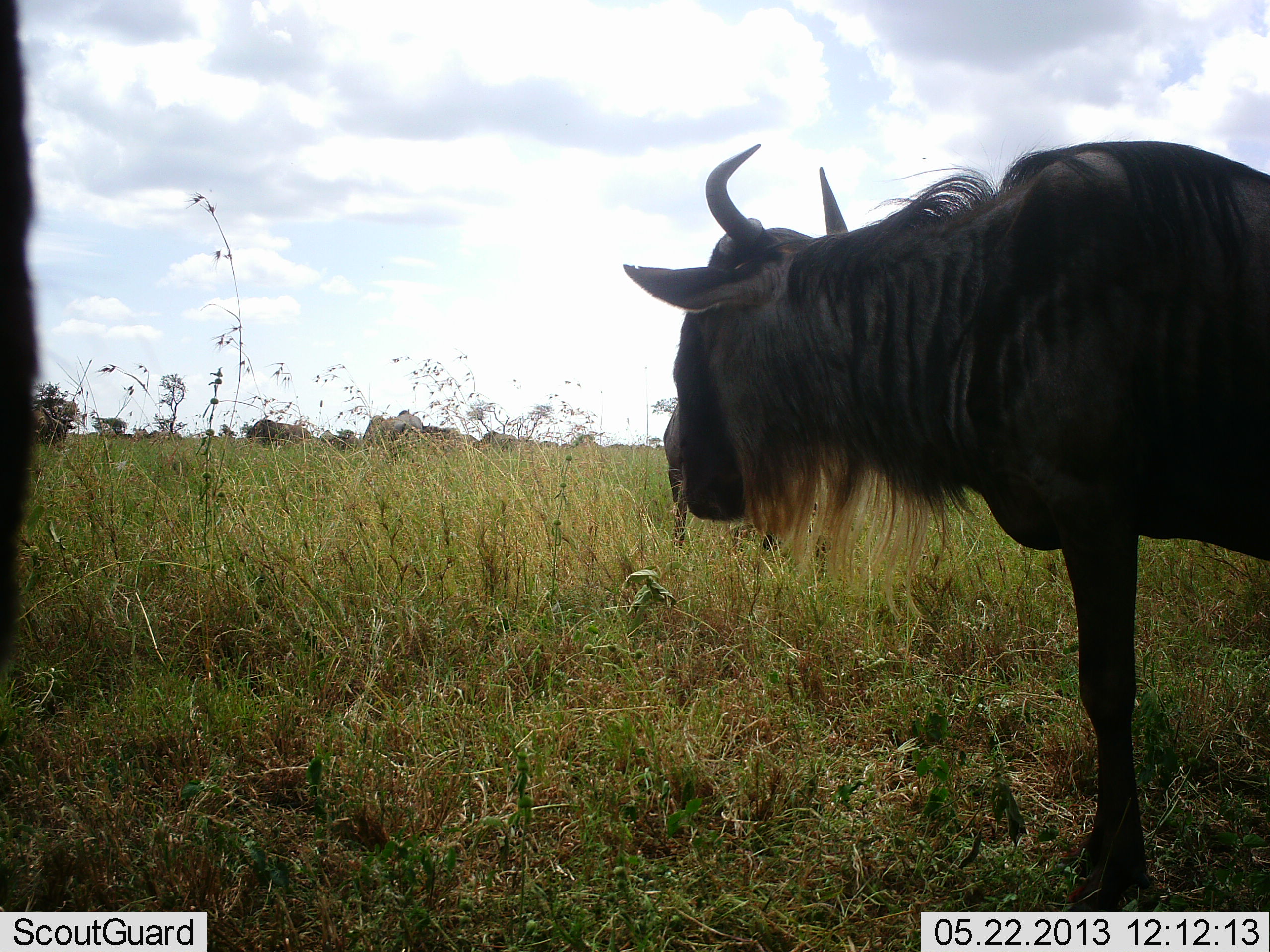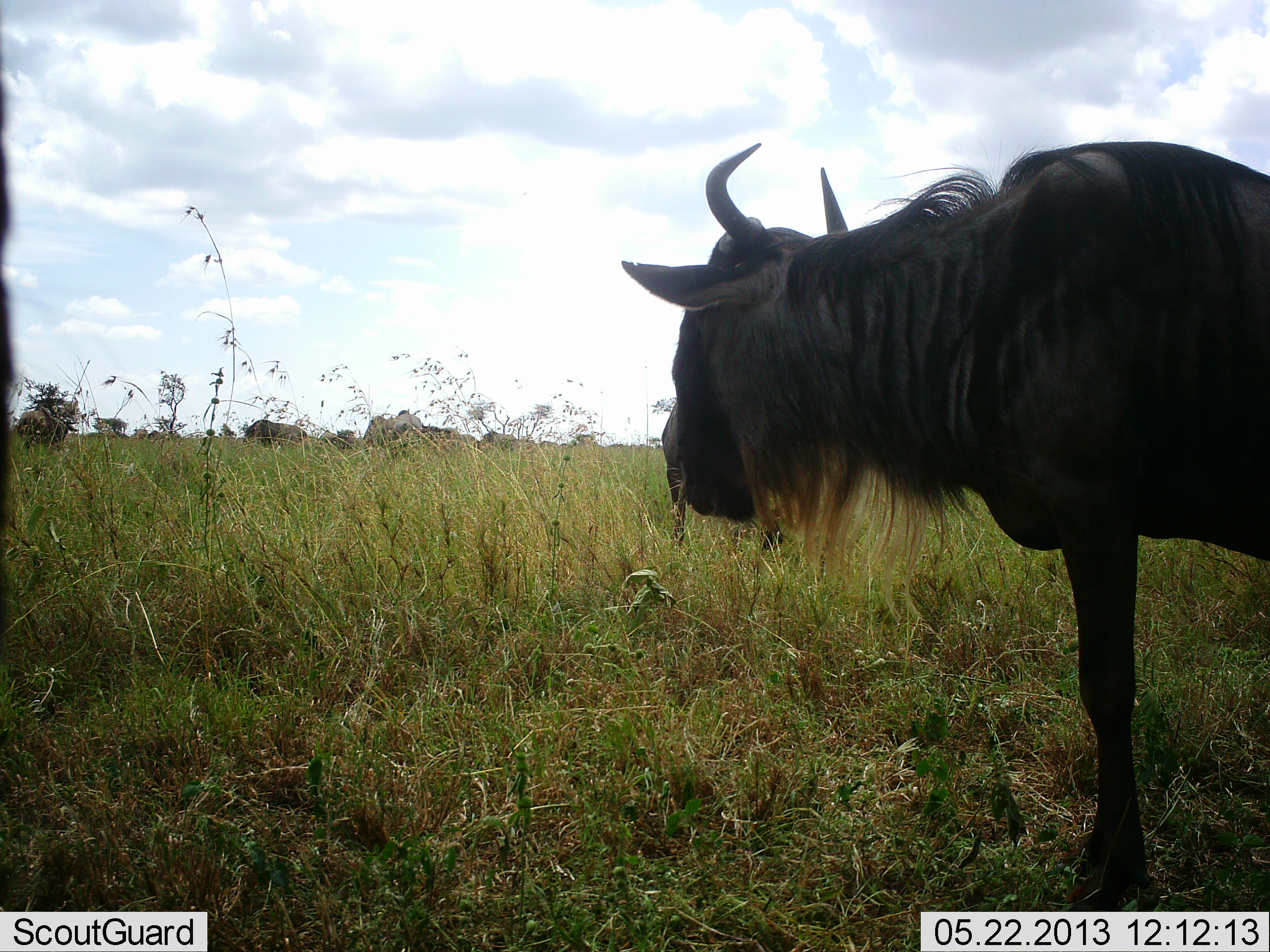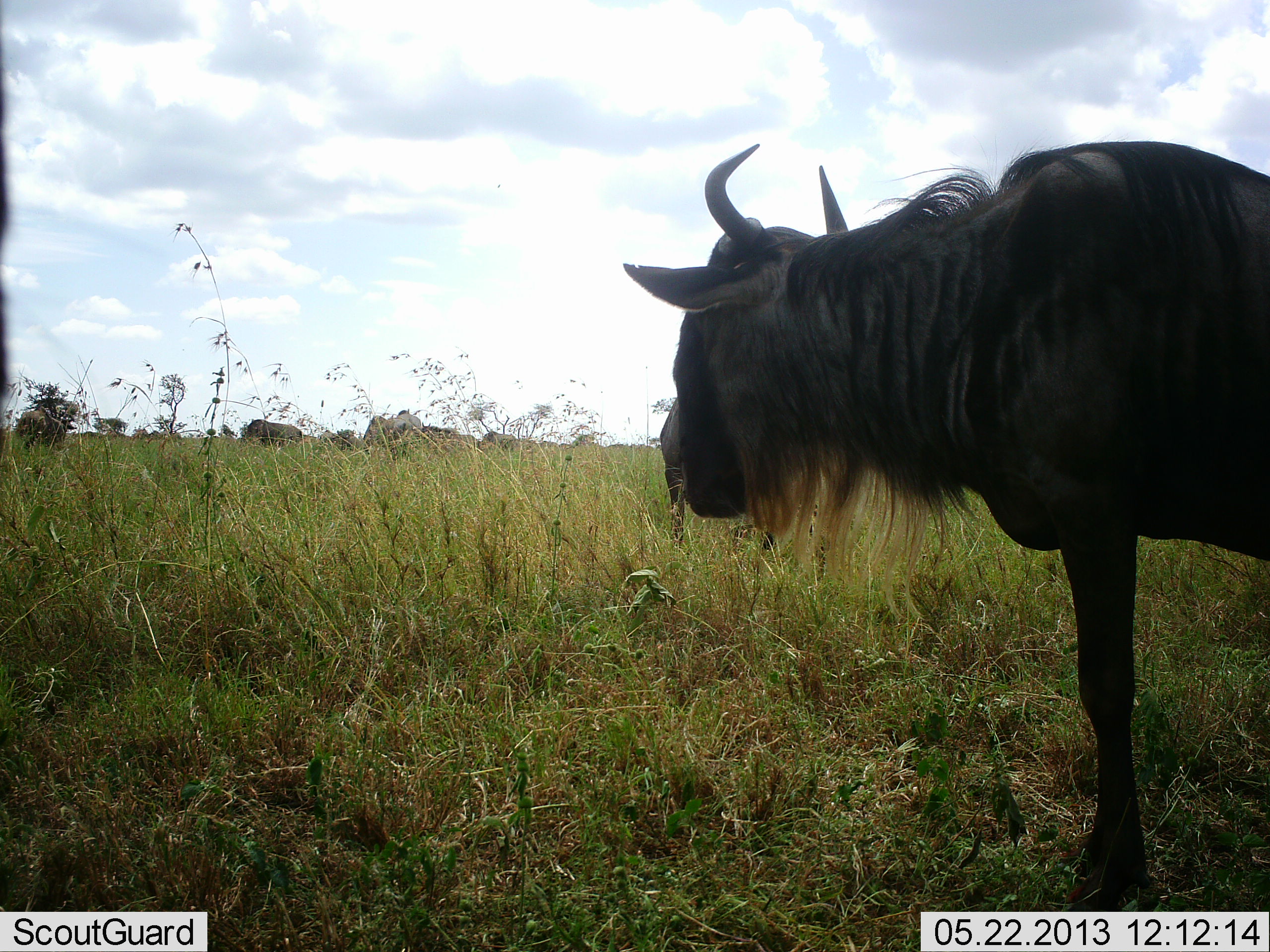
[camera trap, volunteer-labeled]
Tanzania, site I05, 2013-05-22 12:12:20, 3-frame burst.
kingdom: Animalia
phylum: Chordata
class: Mammalia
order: Artiodactyla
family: Bovidae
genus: Connochaetes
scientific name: Connochaetes taurinus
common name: blue wildebeest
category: wildebeest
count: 3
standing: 68%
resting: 3%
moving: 12%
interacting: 0%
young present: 3%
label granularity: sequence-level